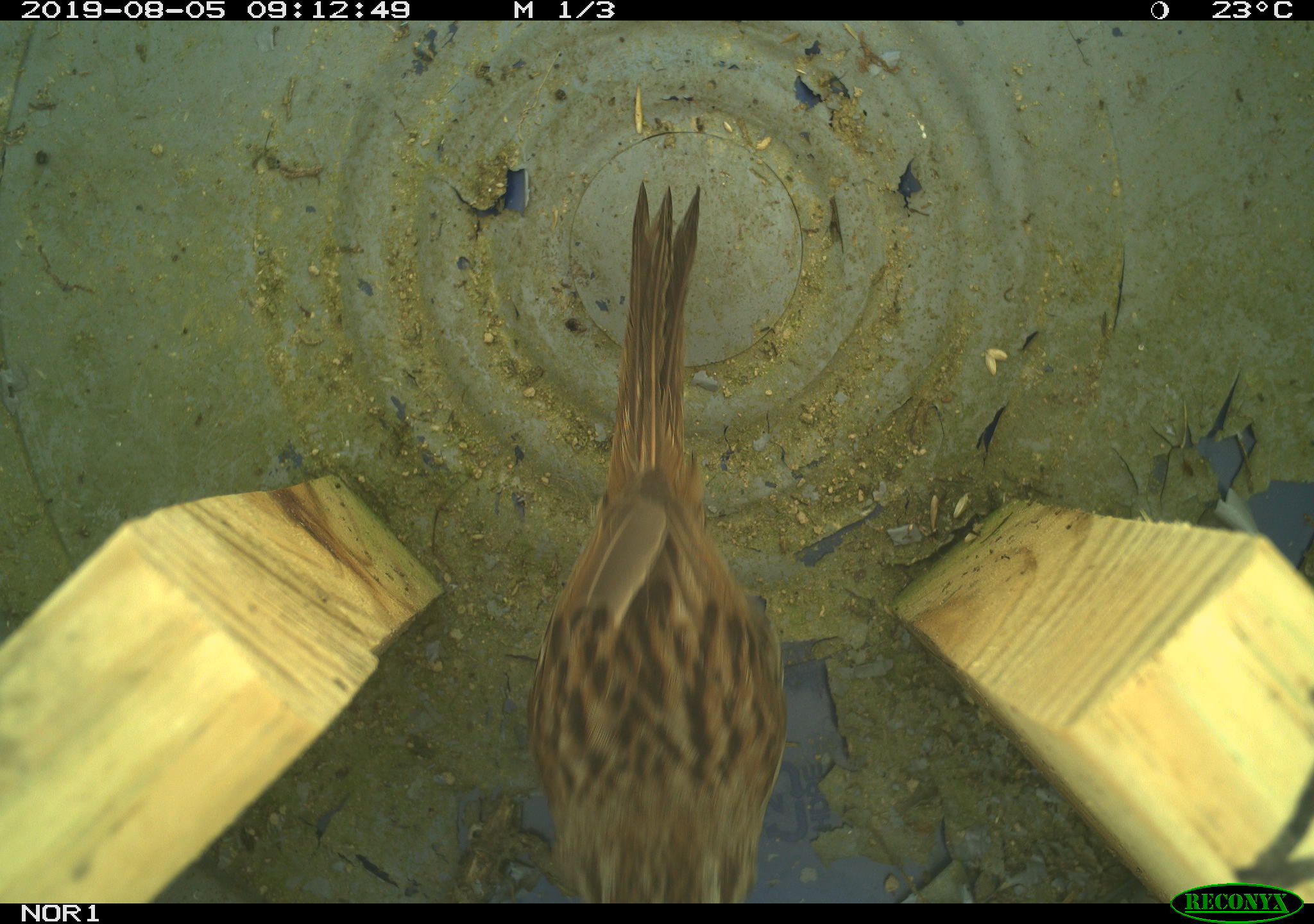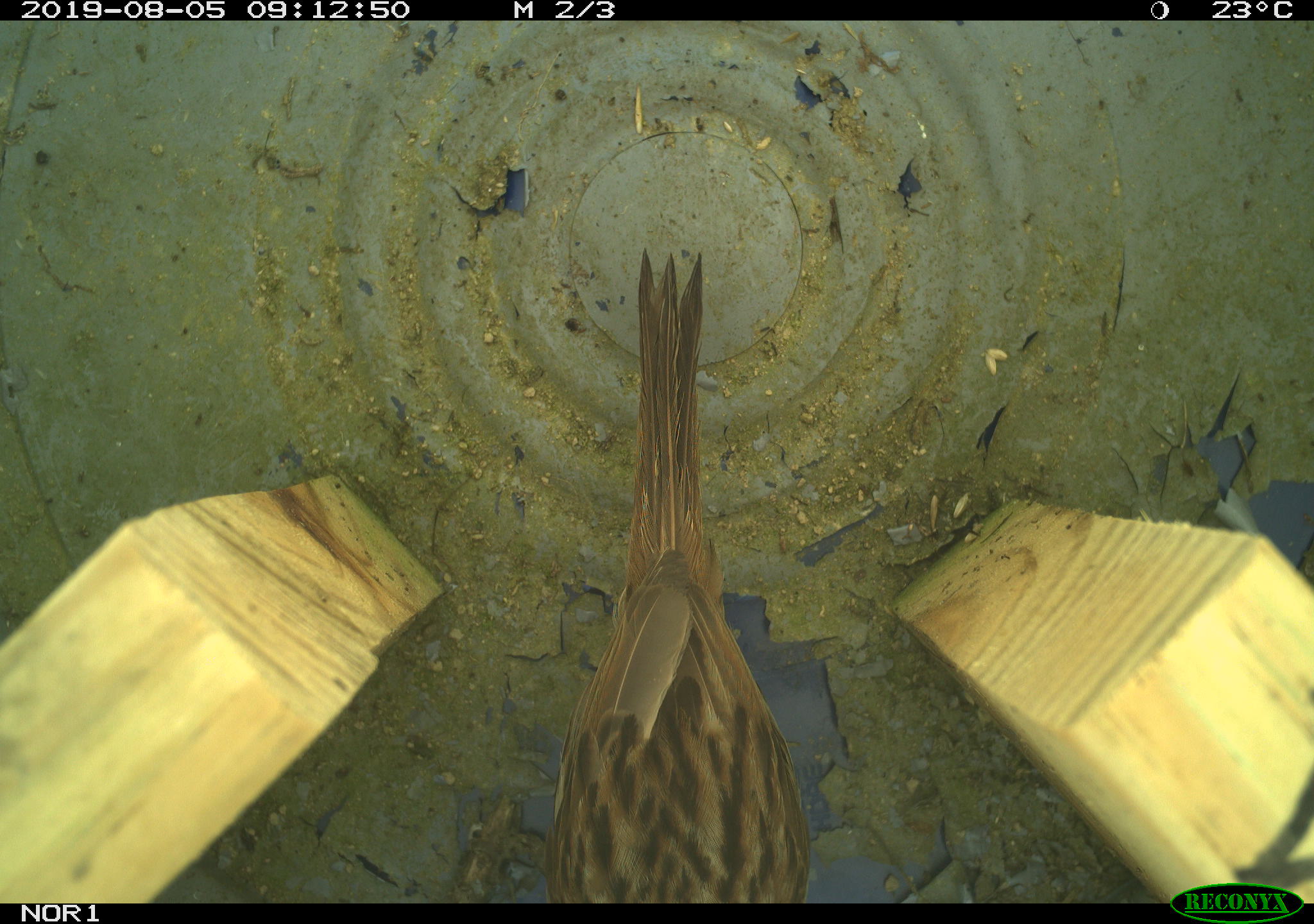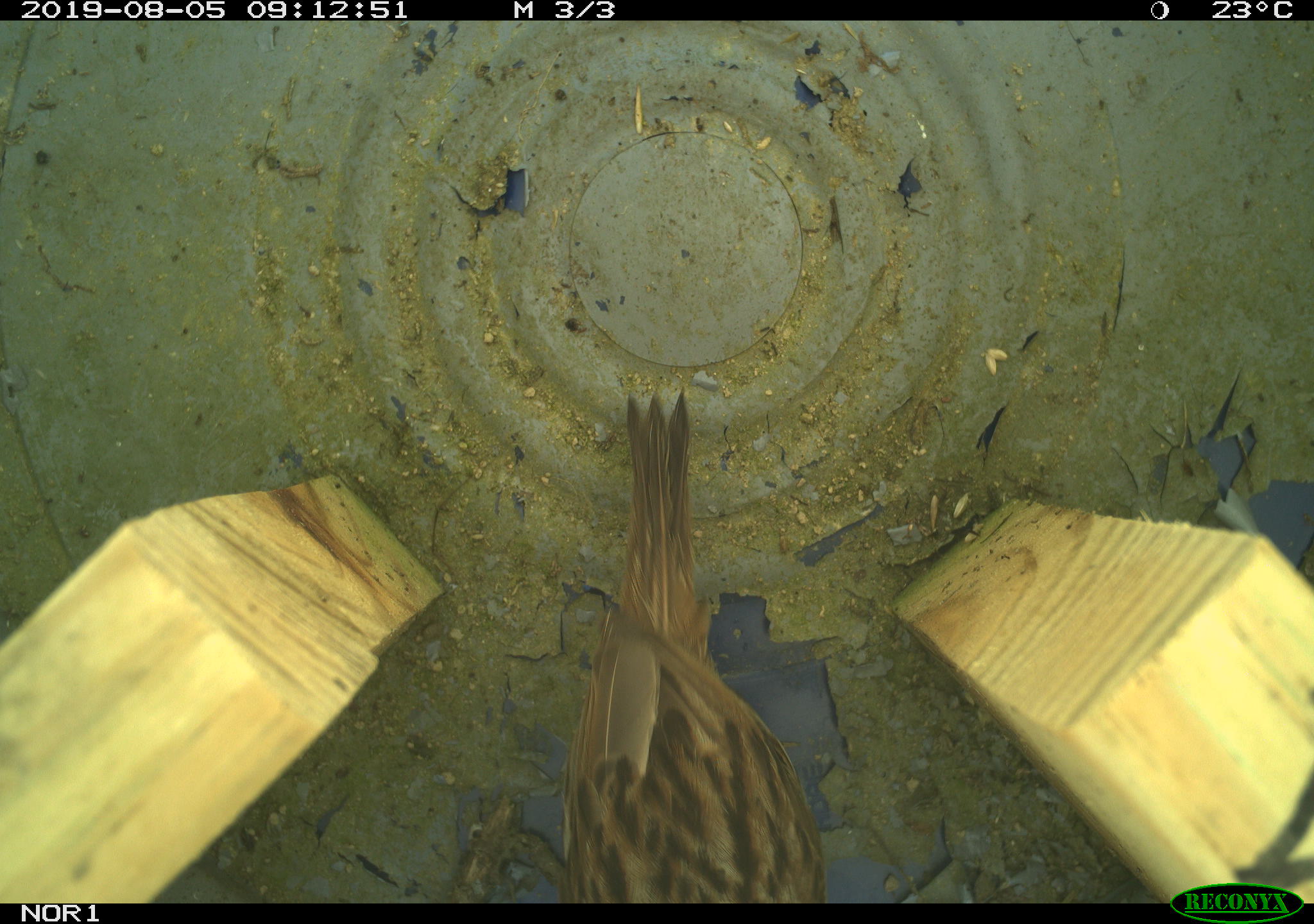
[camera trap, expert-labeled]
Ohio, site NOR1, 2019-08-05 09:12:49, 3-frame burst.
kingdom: Animalia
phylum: Chordata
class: Aves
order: Passeriformes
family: Passerellidae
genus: Melospiza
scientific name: Melospiza melodia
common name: song sparrow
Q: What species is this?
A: Song sparrow (Melospiza melodia).